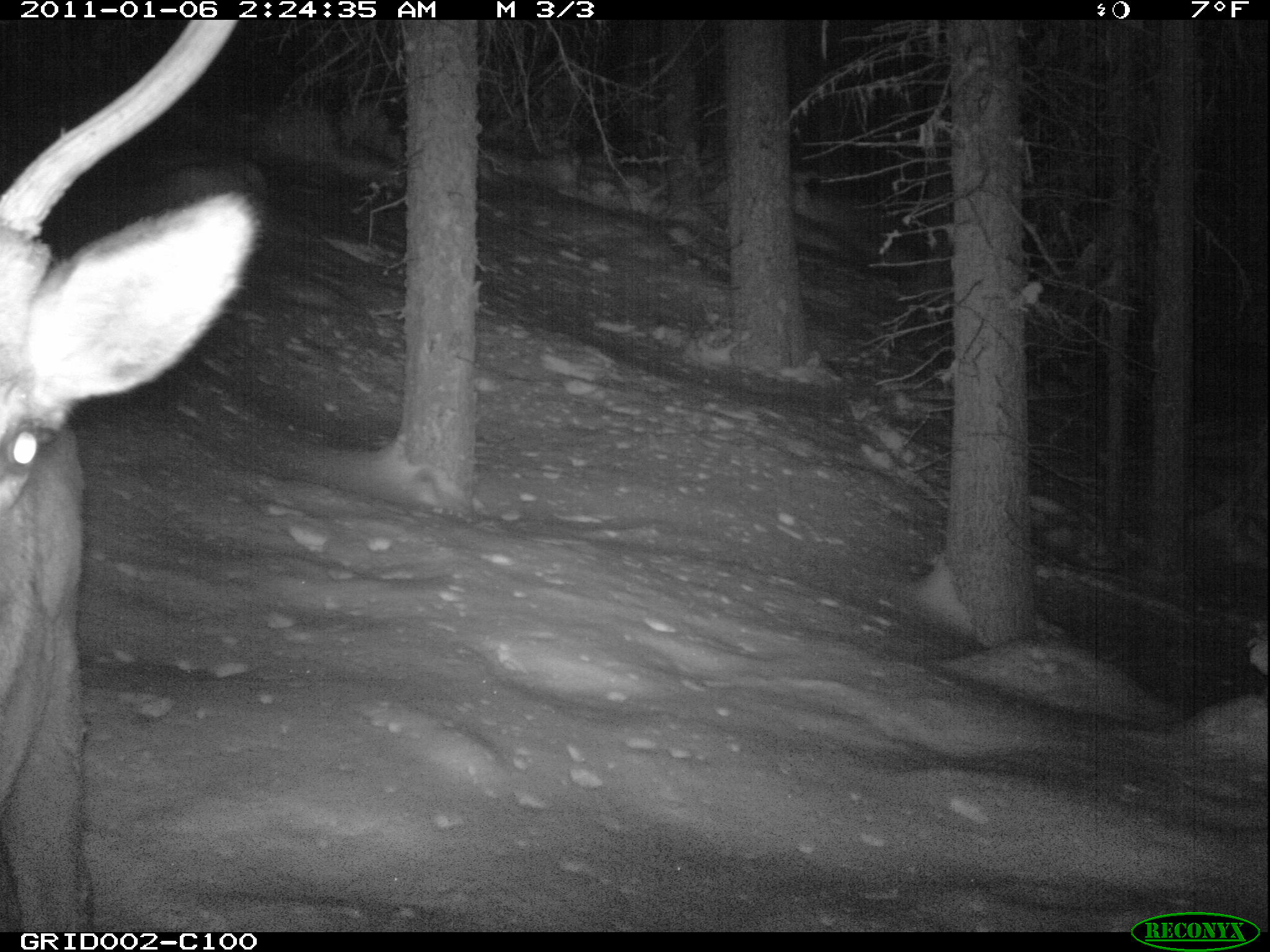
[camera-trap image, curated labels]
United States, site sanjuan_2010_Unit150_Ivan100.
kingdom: Animalia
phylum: Chordata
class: Mammalia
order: Artiodactyla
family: Cervidae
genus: Cervus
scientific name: Cervus elaphus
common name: red deer